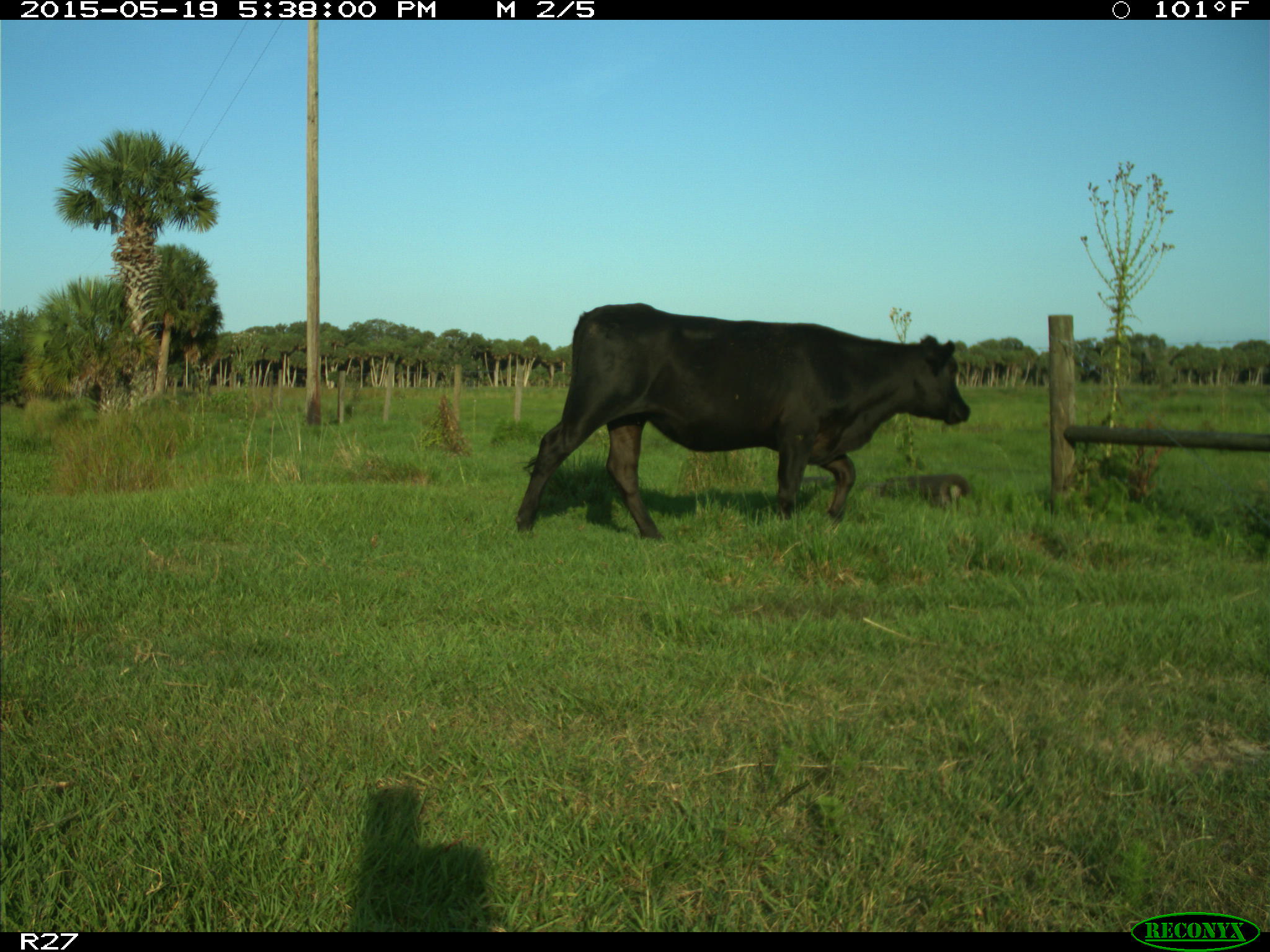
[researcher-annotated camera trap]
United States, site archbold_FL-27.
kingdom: Animalia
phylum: Chordata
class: Mammalia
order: Artiodactyla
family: Bovidae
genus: Bos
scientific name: Bos taurus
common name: domestic cow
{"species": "Bos taurus (domestic cow)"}